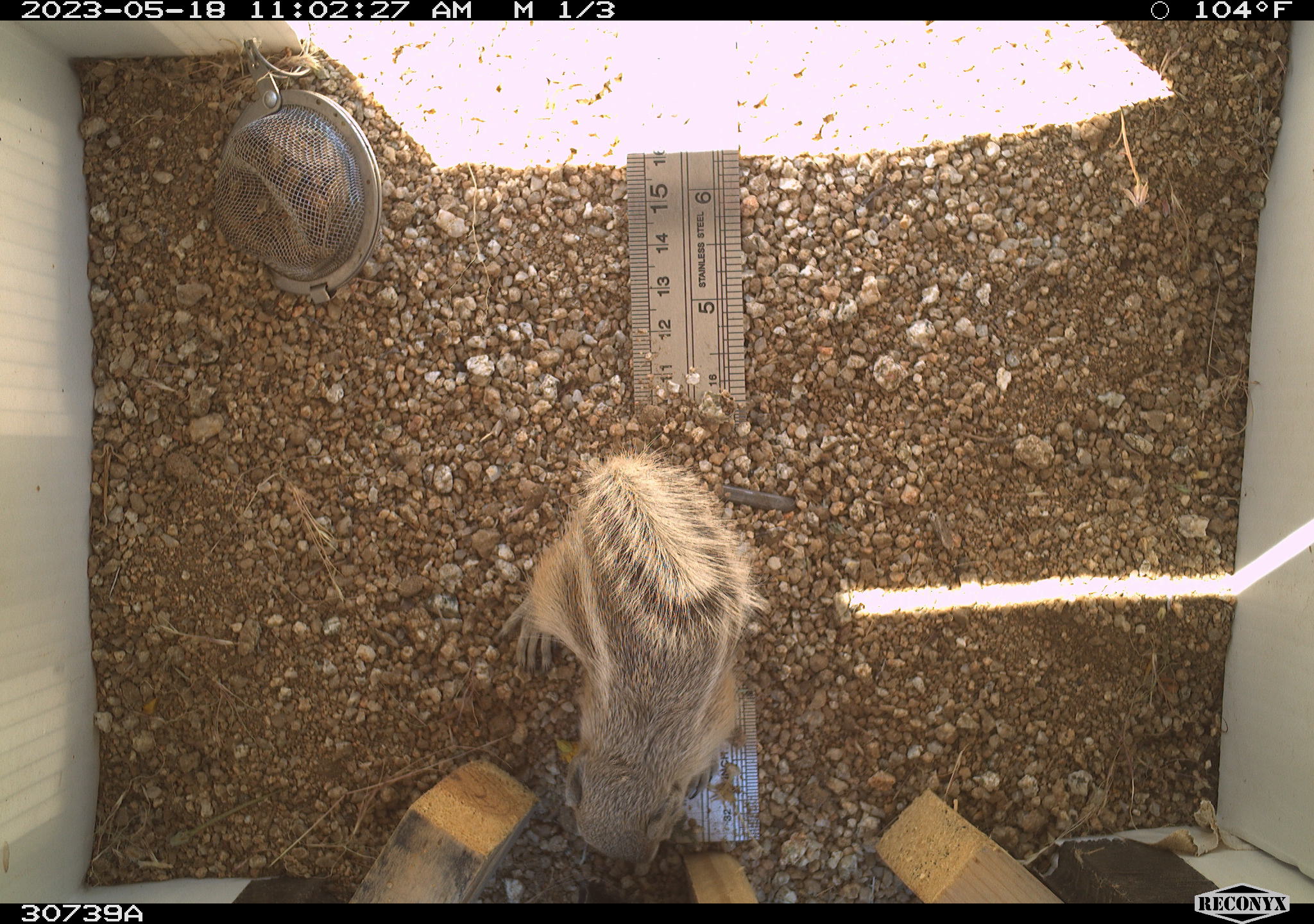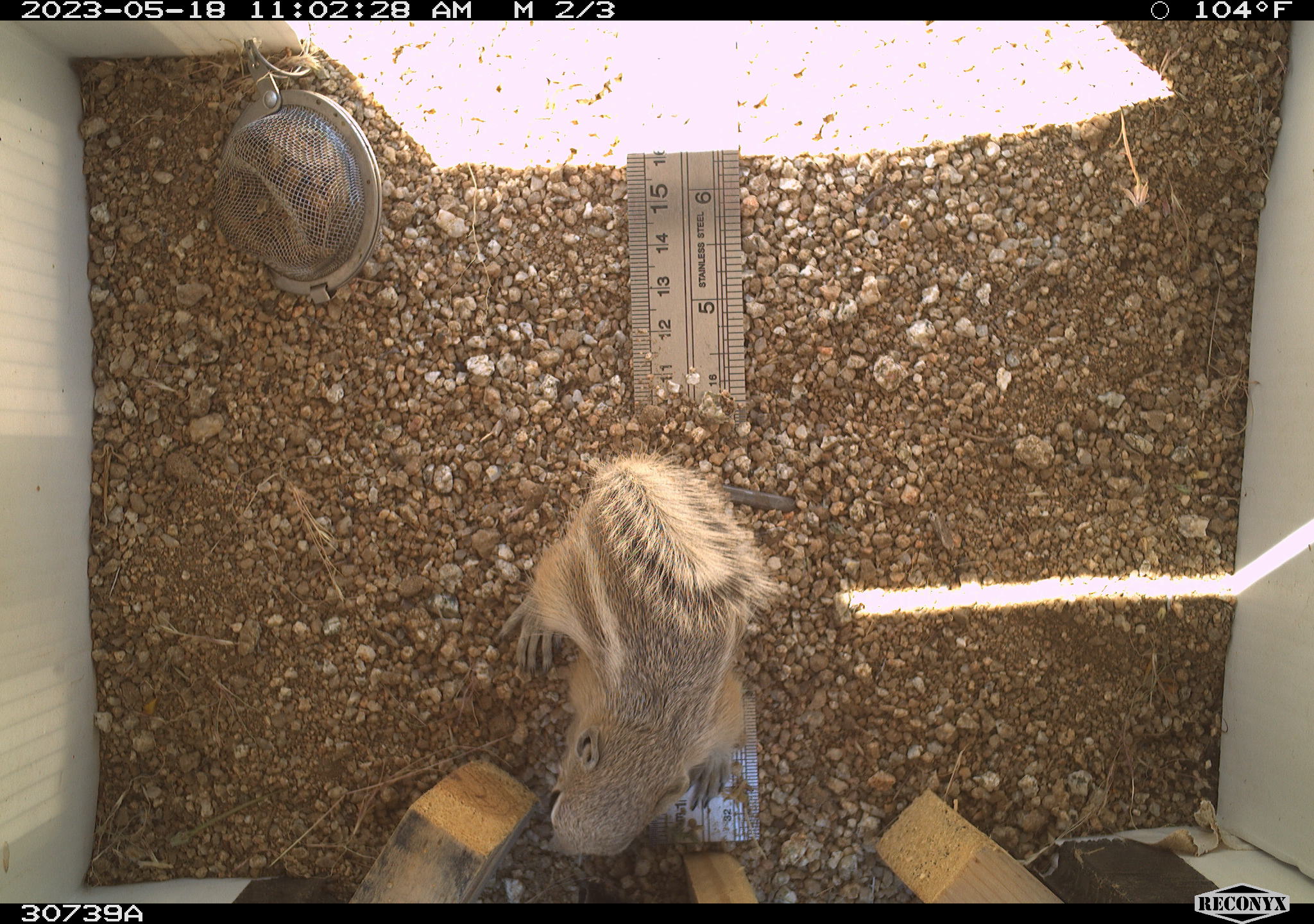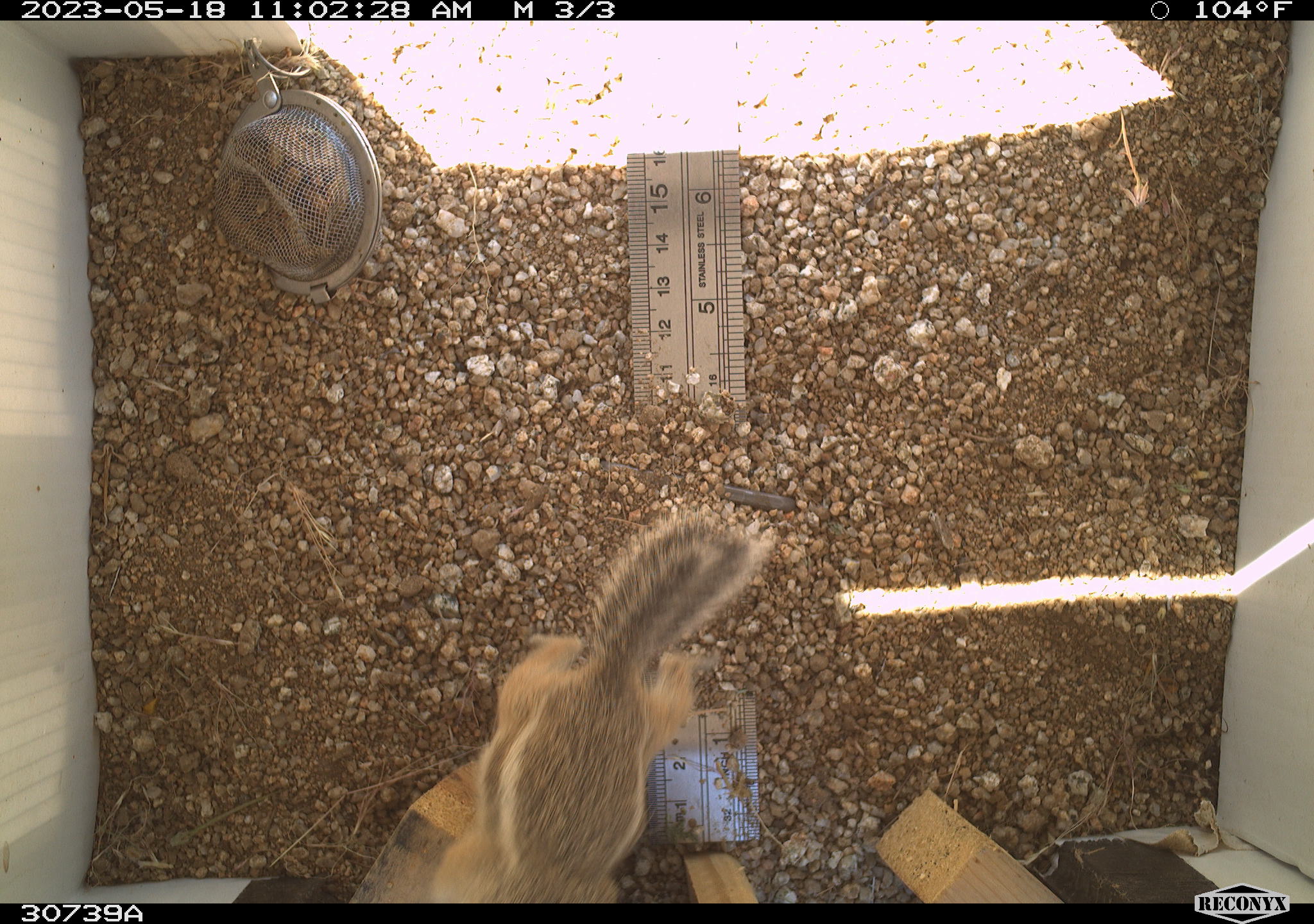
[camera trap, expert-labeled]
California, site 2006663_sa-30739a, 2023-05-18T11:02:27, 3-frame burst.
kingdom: Animalia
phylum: Chordata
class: Mammalia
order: Rodentia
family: Sciuridae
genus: Ammospermophilus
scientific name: Ammospermophilus leucurus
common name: white-tailed antelope squirrel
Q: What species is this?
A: White-tailed antelope squirrel (Ammospermophilus leucurus).